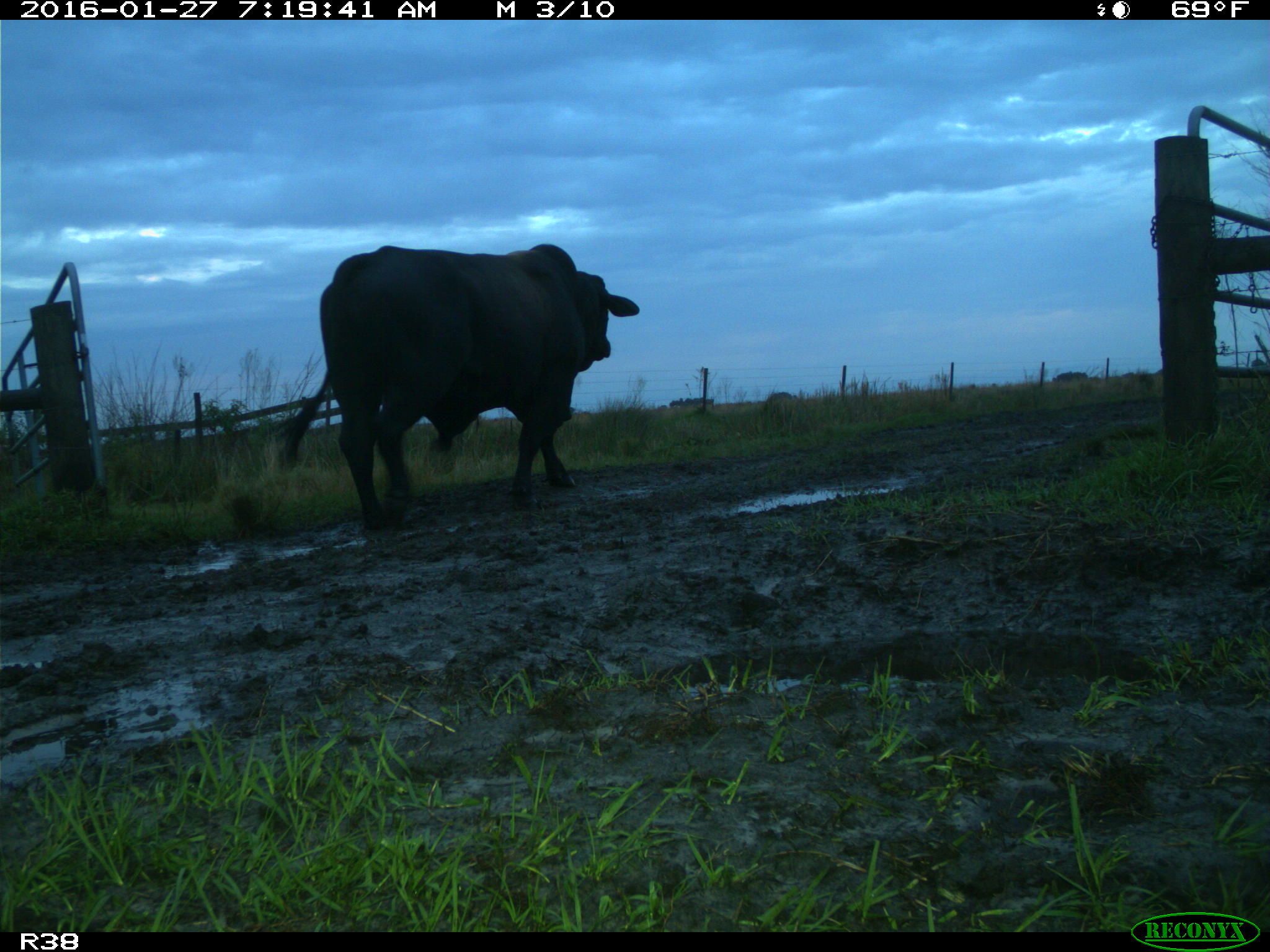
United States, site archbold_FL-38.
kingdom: Animalia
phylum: Chordata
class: Mammalia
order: Artiodactyla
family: Bovidae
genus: Bos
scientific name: Bos taurus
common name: domestic cow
Bos taurus (domestic cow).